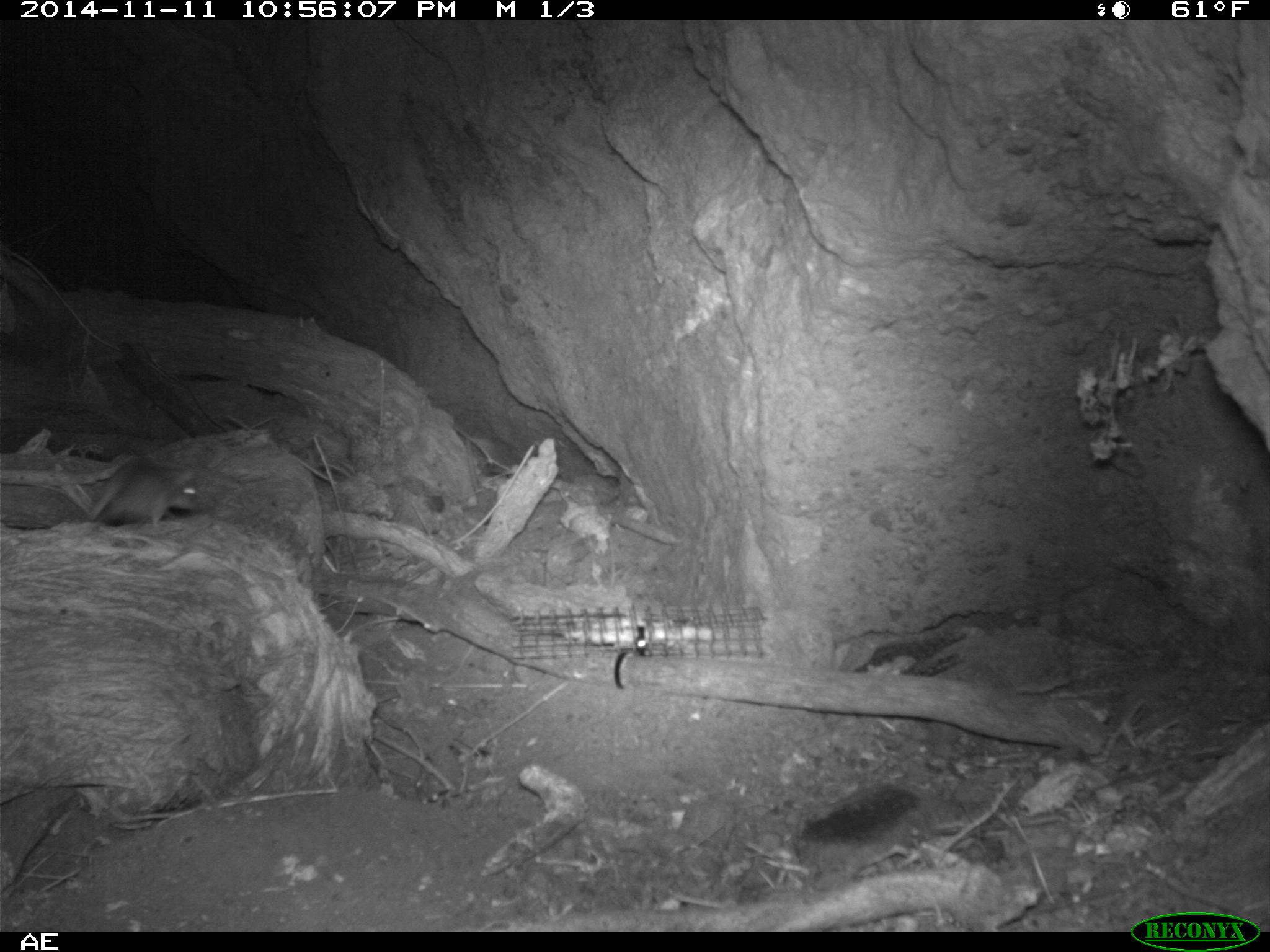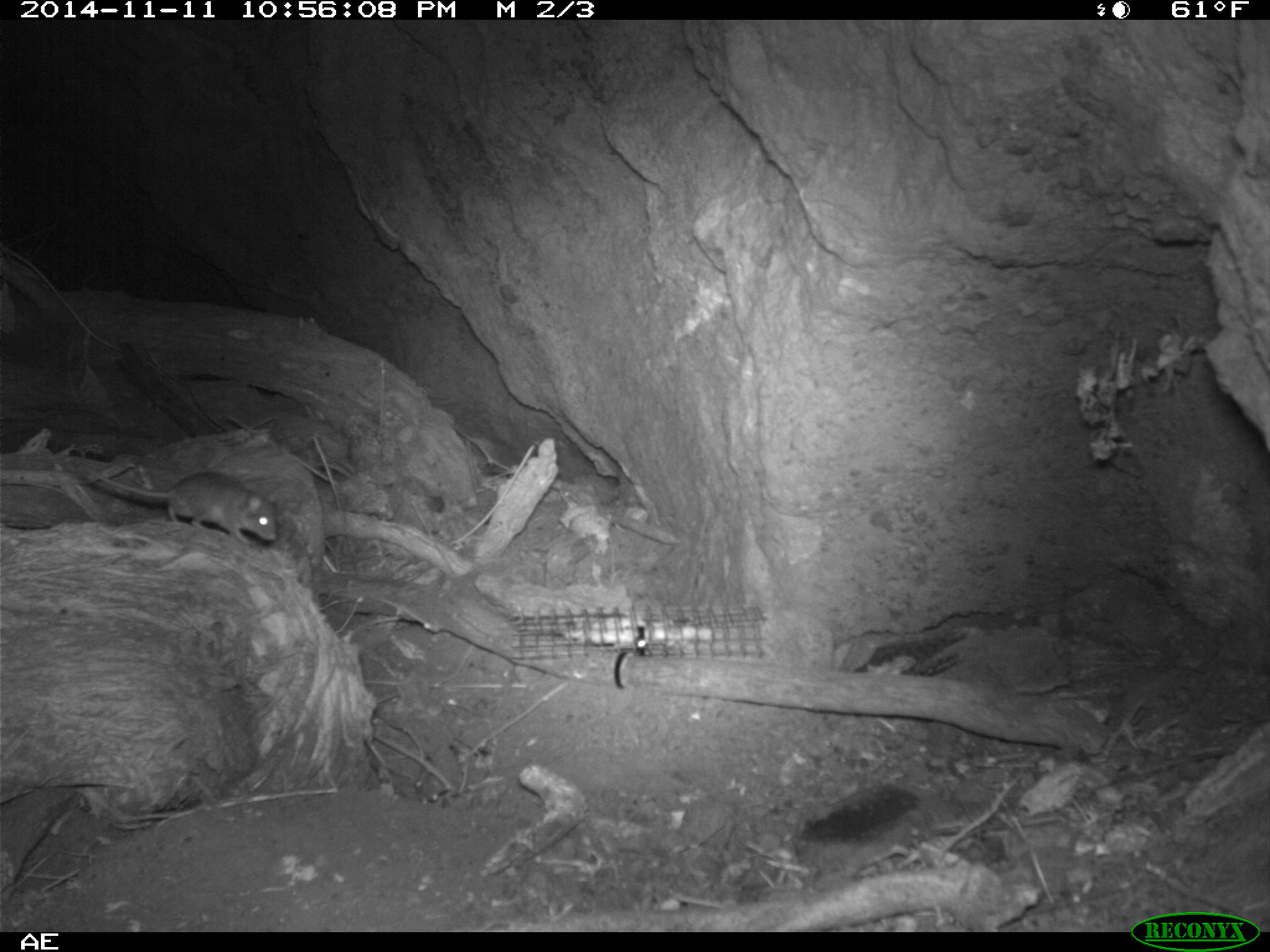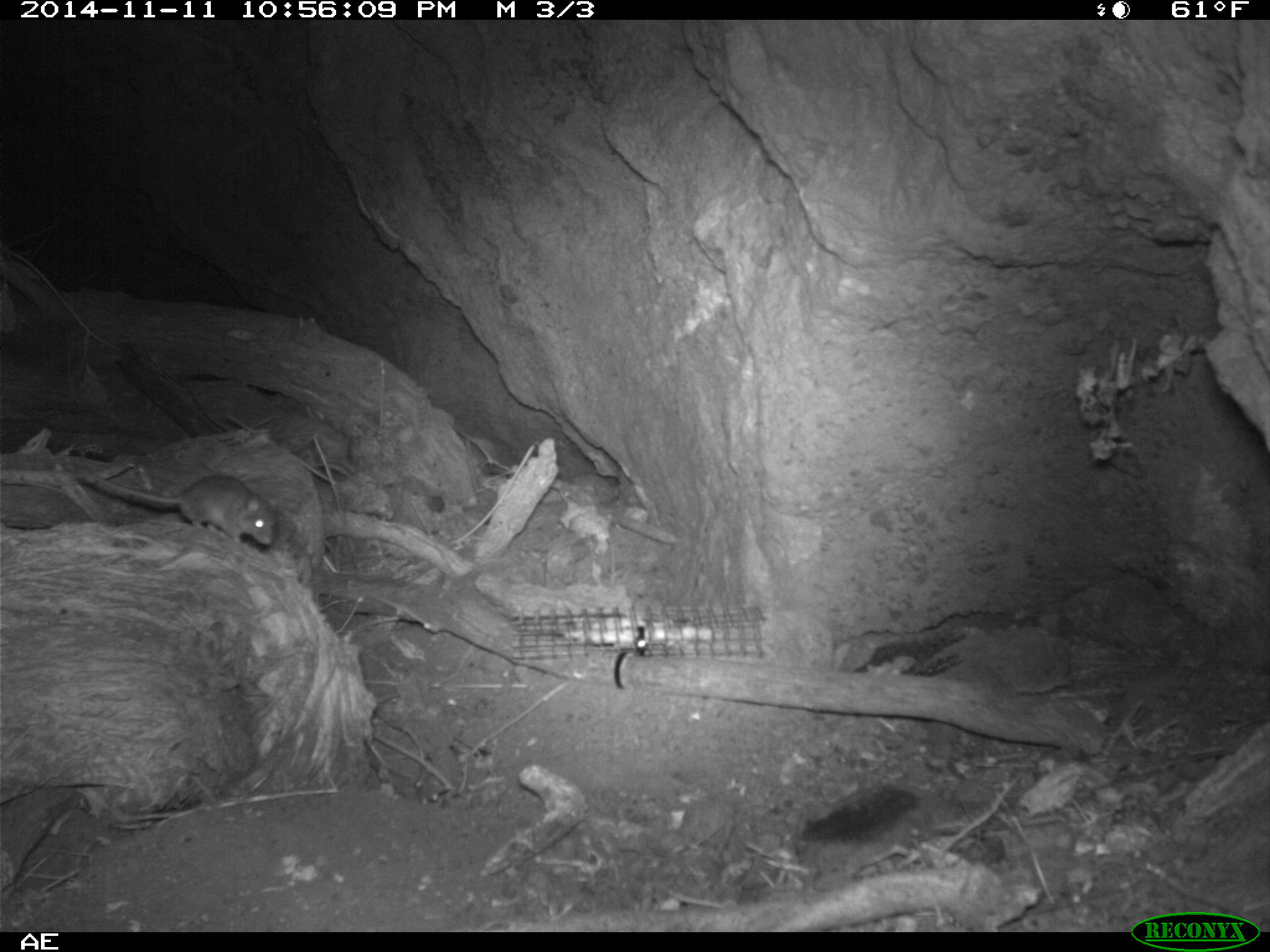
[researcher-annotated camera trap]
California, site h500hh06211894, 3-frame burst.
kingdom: Animalia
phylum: Chordata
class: Mammalia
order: Rodentia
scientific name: Rodentia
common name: rodent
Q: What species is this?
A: Rodent (Rodentia).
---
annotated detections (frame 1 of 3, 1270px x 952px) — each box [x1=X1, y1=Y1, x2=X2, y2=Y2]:
rodent: [x1=88, y1=456, x2=202, y2=526]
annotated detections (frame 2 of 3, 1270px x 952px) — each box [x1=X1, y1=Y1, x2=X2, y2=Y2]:
rodent: [x1=83, y1=465, x2=277, y2=545]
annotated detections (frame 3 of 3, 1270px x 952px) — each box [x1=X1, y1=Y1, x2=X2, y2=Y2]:
rodent: [x1=79, y1=469, x2=275, y2=545]